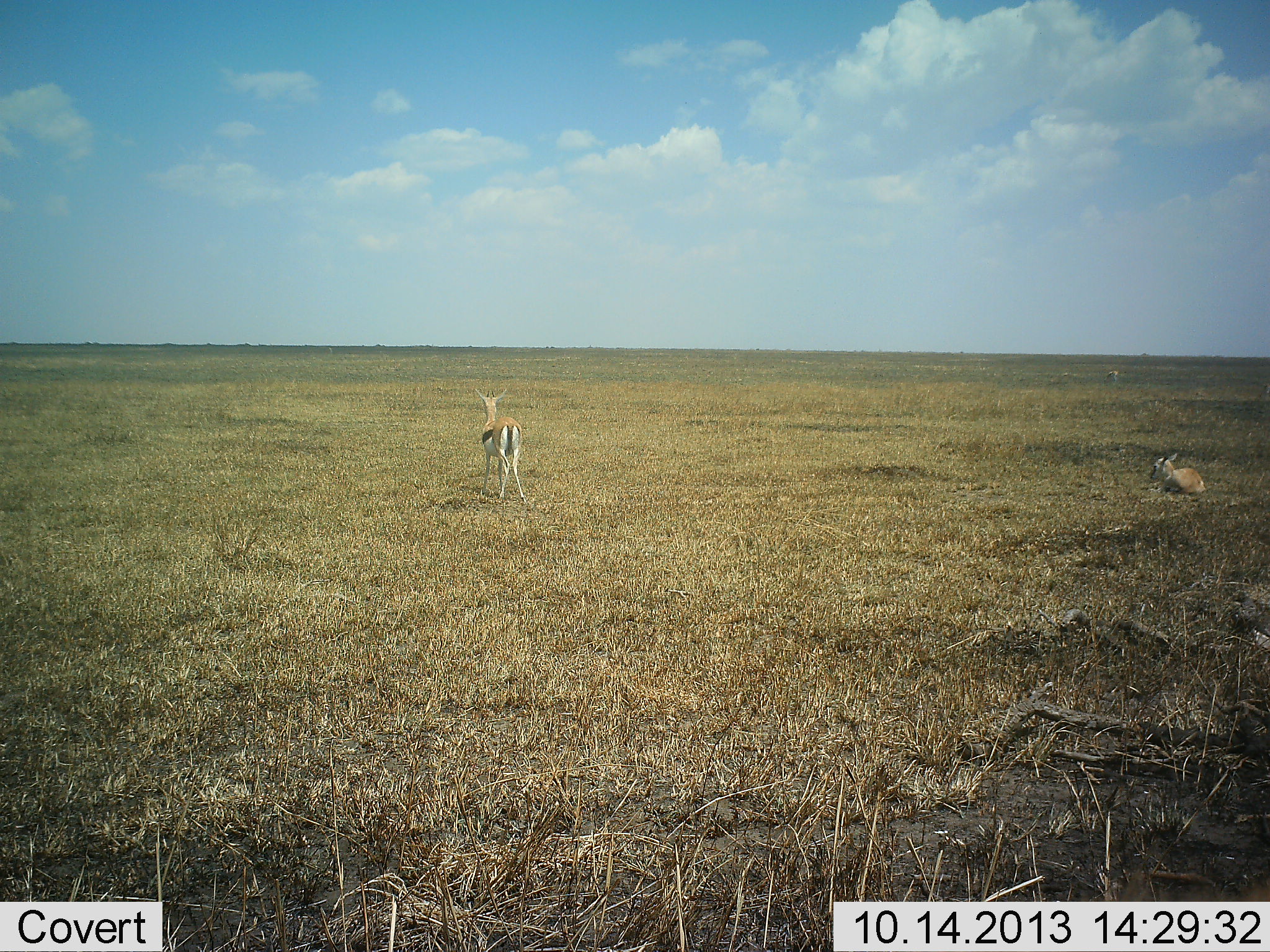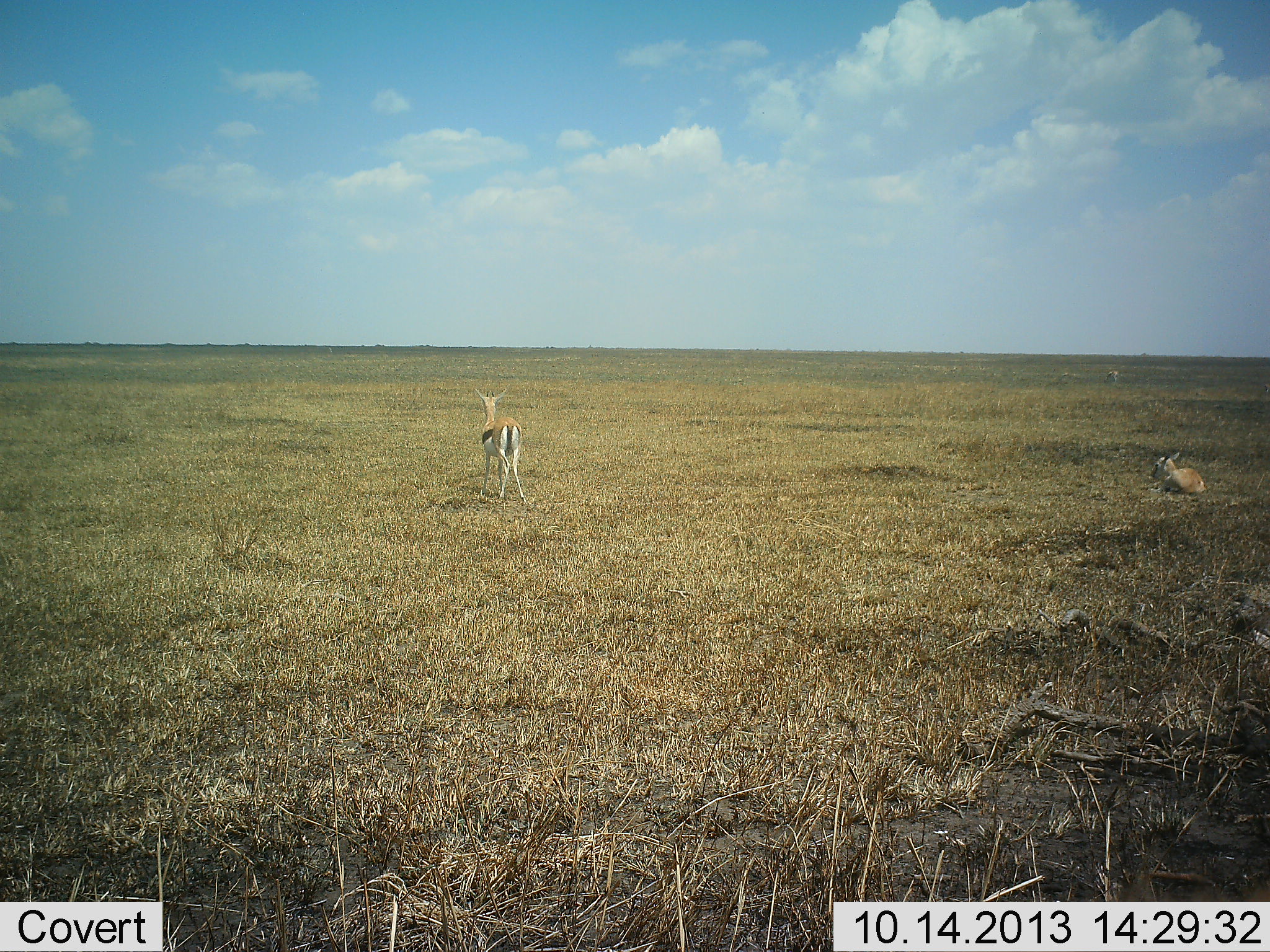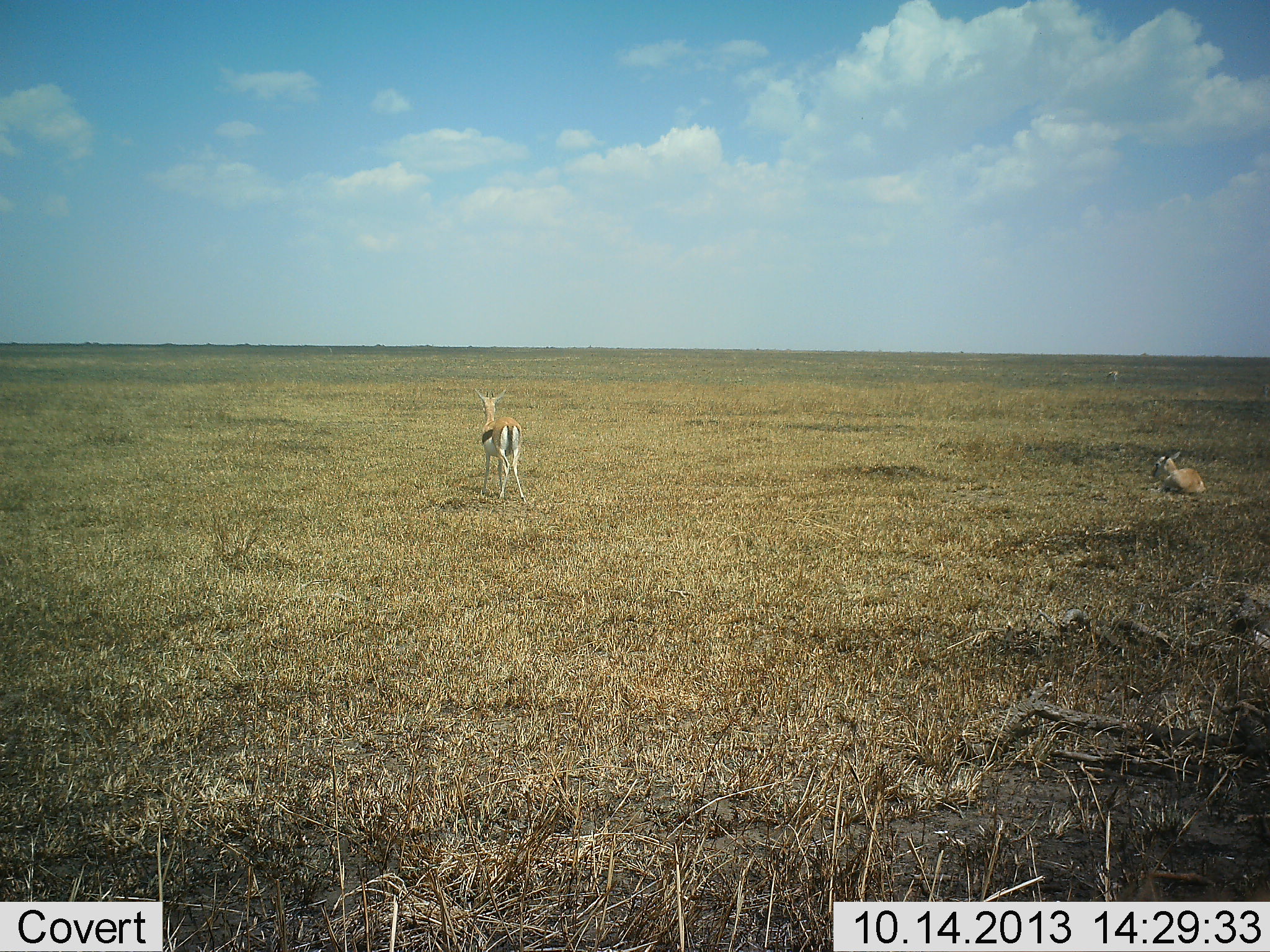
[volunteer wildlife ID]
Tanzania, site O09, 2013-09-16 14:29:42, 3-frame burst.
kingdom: Animalia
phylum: Chordata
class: Mammalia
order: Artiodactyla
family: Bovidae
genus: Eudorcas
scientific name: Eudorcas thomsonii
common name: thomson's gazelle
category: gazellethomsons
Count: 2.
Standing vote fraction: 100%.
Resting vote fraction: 60%.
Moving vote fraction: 0%.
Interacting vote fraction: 0%.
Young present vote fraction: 10%.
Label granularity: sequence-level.